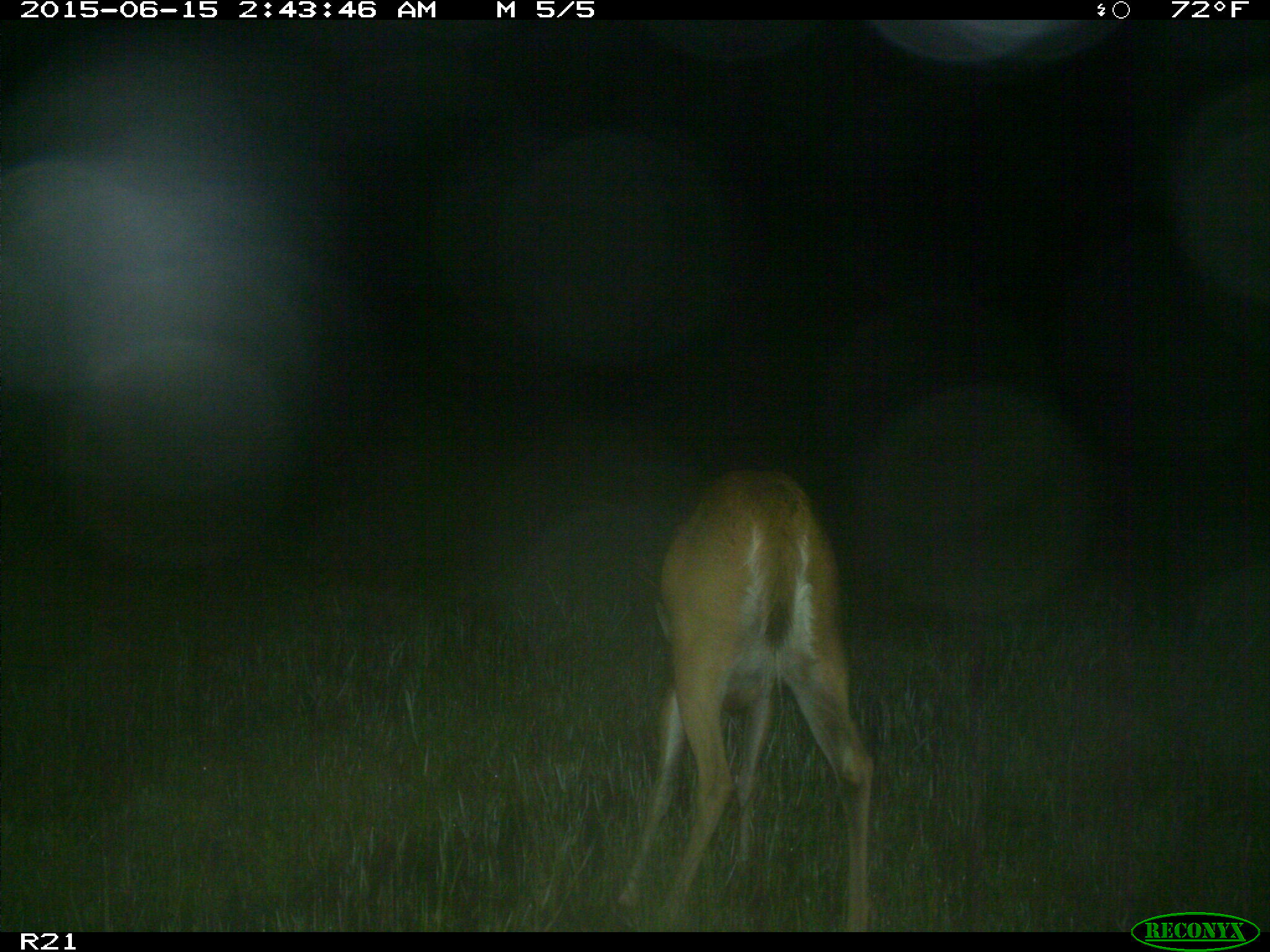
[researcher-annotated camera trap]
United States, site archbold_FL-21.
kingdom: Animalia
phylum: Chordata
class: Mammalia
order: Artiodactyla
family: Cervidae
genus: Odocoileus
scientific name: Odocoileus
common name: deer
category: unidentified deer